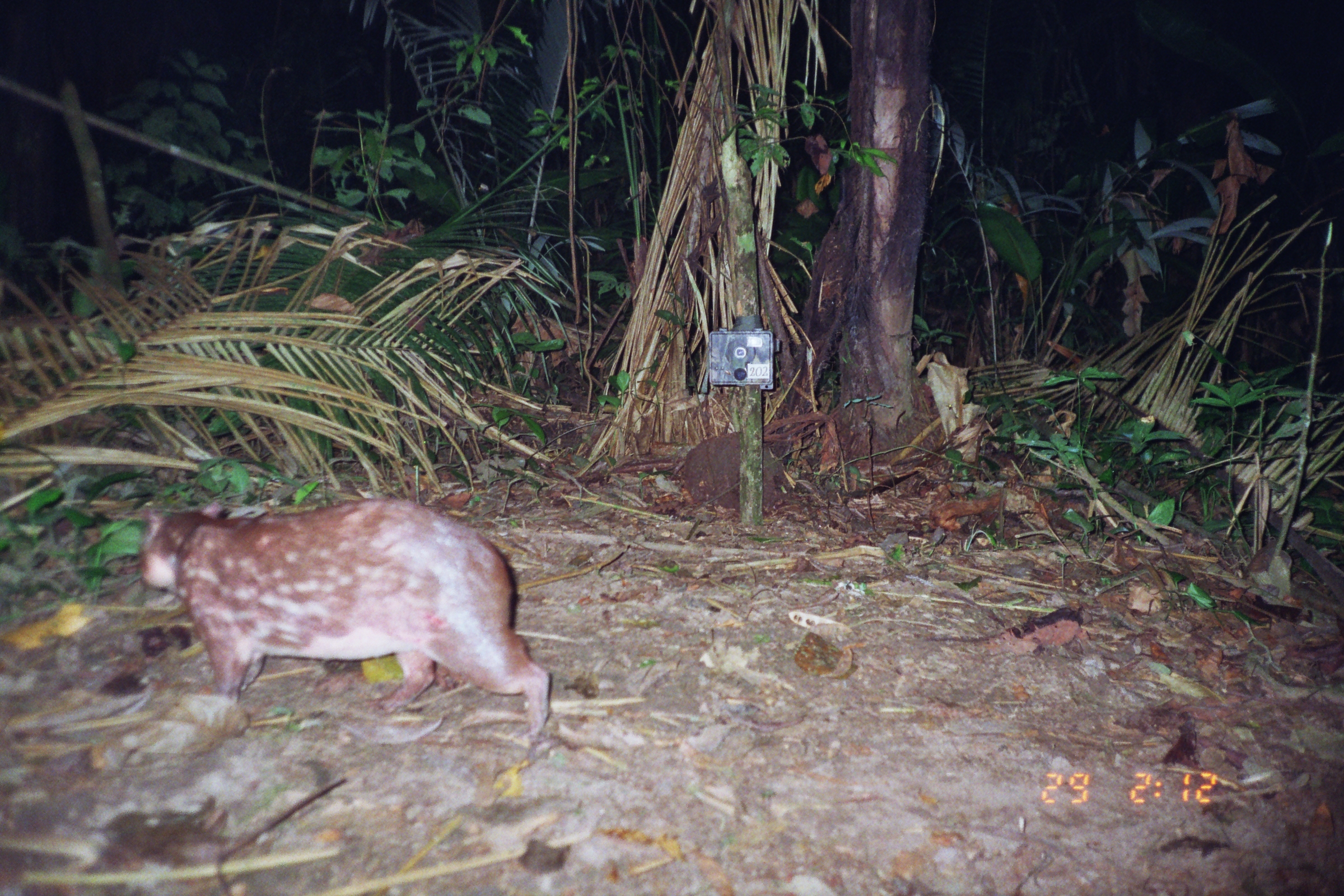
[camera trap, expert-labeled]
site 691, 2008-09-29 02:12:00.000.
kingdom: Animalia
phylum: Chordata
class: Mammalia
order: Rodentia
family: Cuniculidae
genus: Cuniculus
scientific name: Cuniculus paca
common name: spotted paca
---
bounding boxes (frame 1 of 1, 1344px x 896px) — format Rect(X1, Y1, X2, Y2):
cuniculus paca: Rect(139, 494, 551, 745)